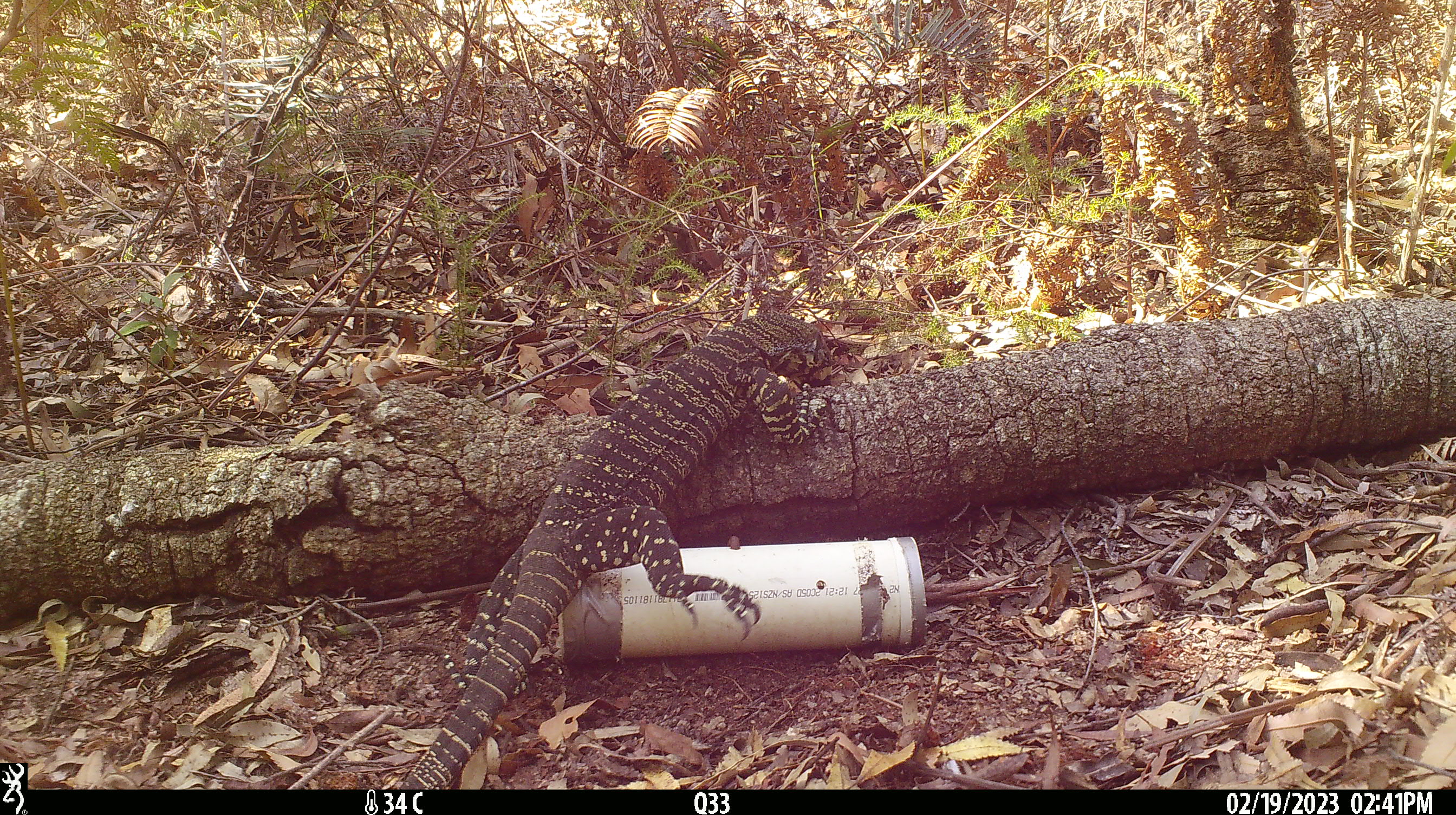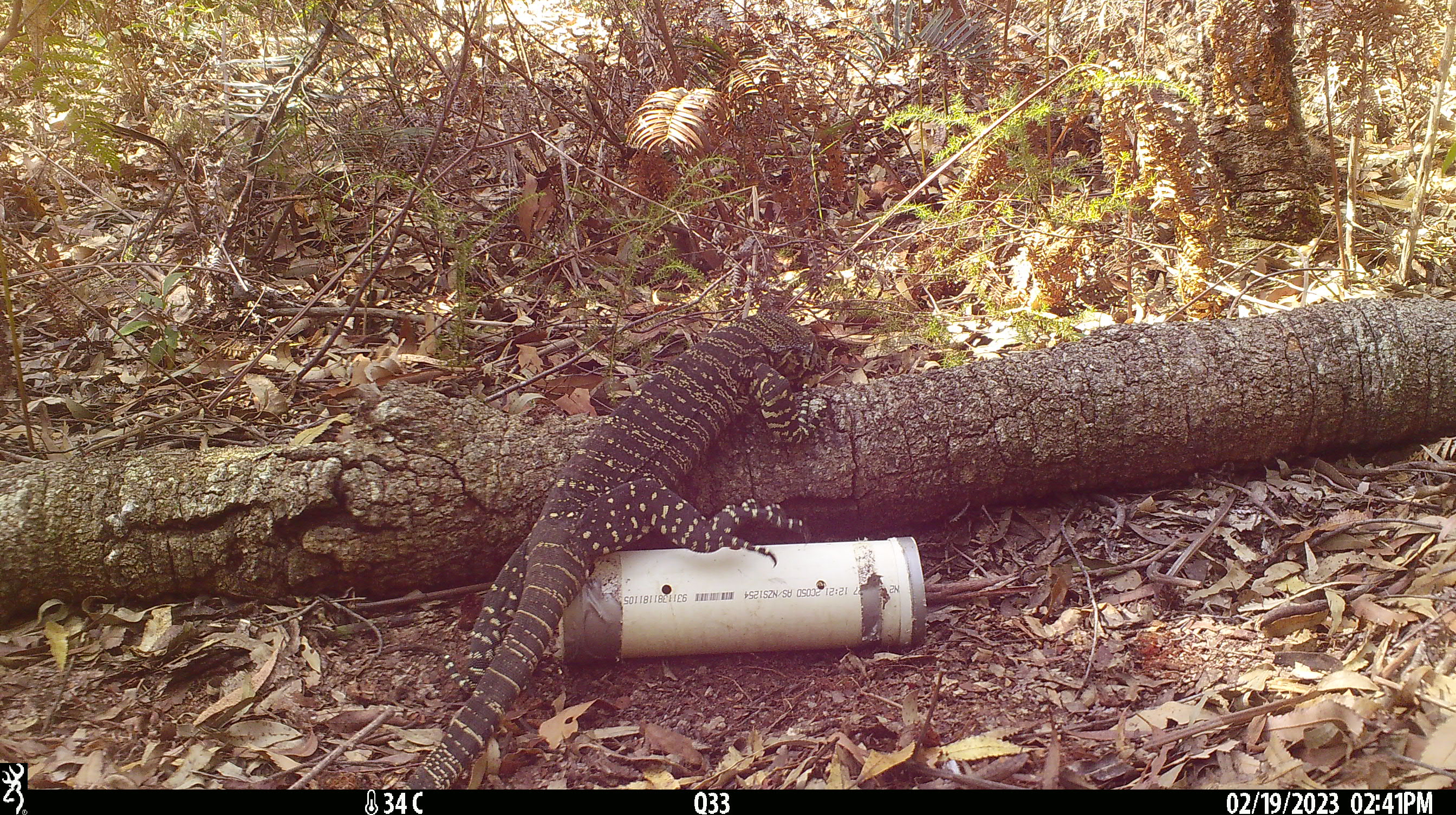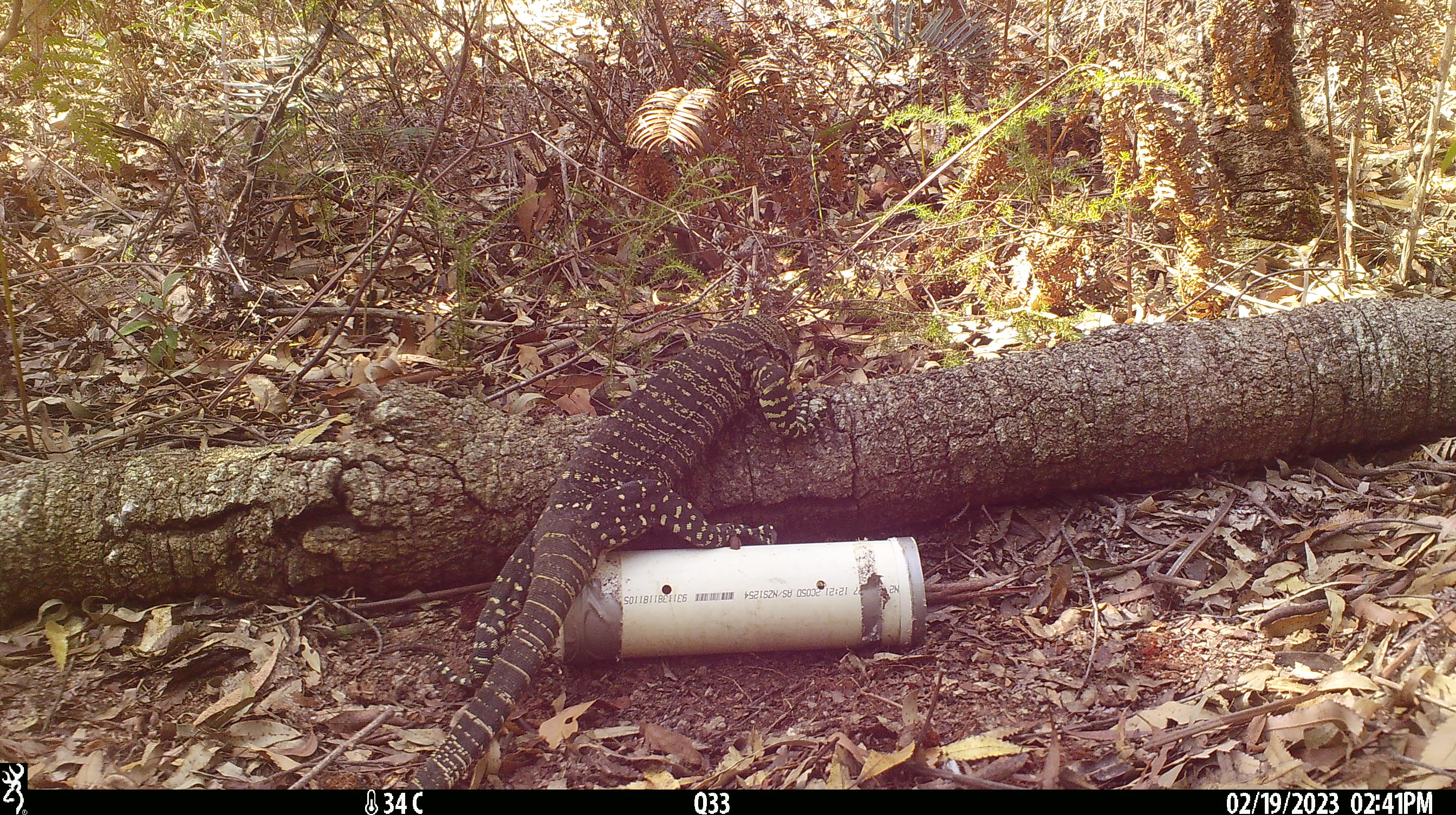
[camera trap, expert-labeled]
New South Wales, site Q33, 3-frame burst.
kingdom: Animalia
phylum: Chordata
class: Reptilia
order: Squamata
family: Varanidae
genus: Varanus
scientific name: Varanus varius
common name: lace monitor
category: goanna